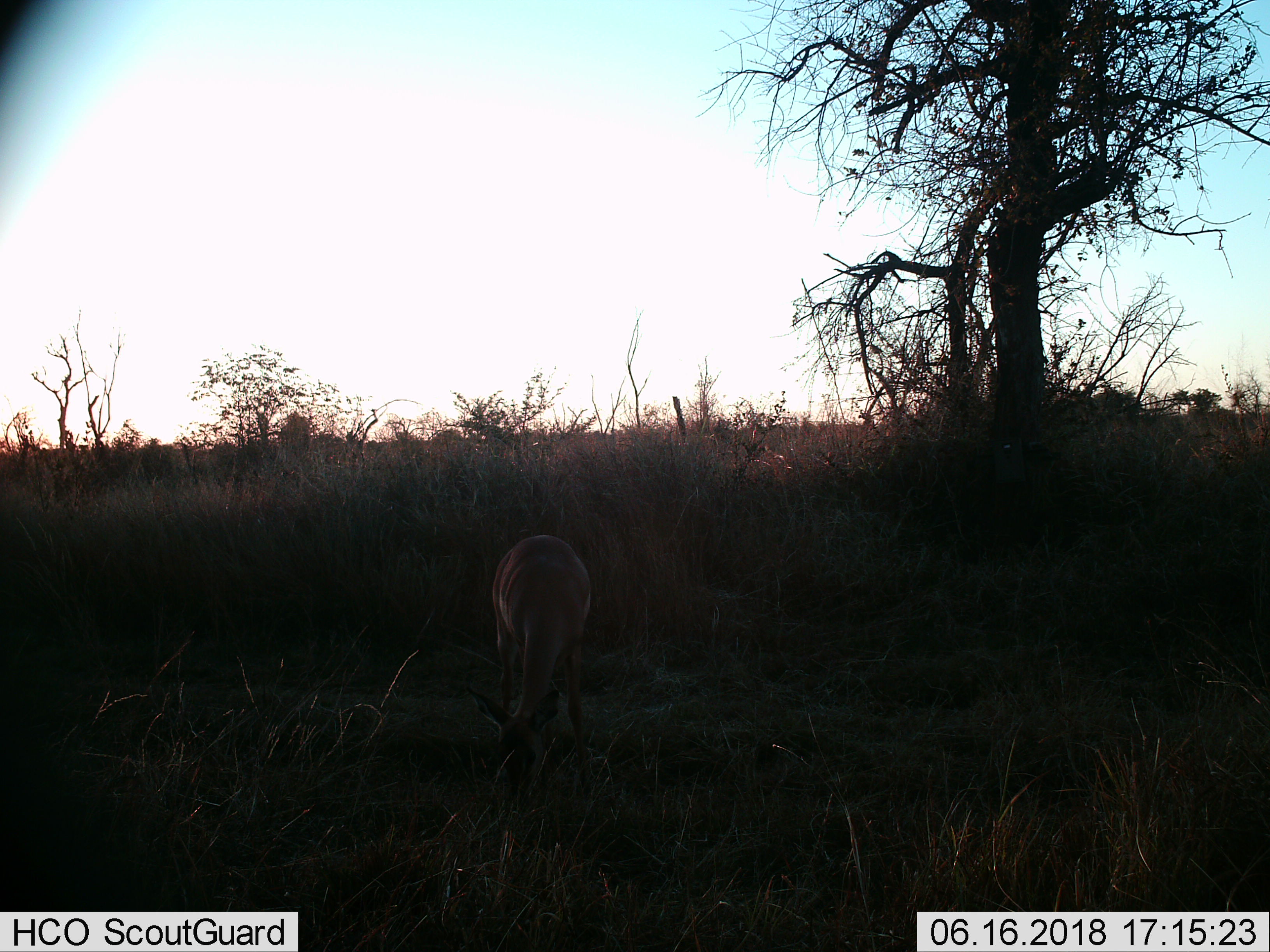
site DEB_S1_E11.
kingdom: Animalia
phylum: Chordata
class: Mammalia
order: Artiodactyla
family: Bovidae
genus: Aepyceros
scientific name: Aepyceros melampus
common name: impala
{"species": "impala (Aepyceros melampus)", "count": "1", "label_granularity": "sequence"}